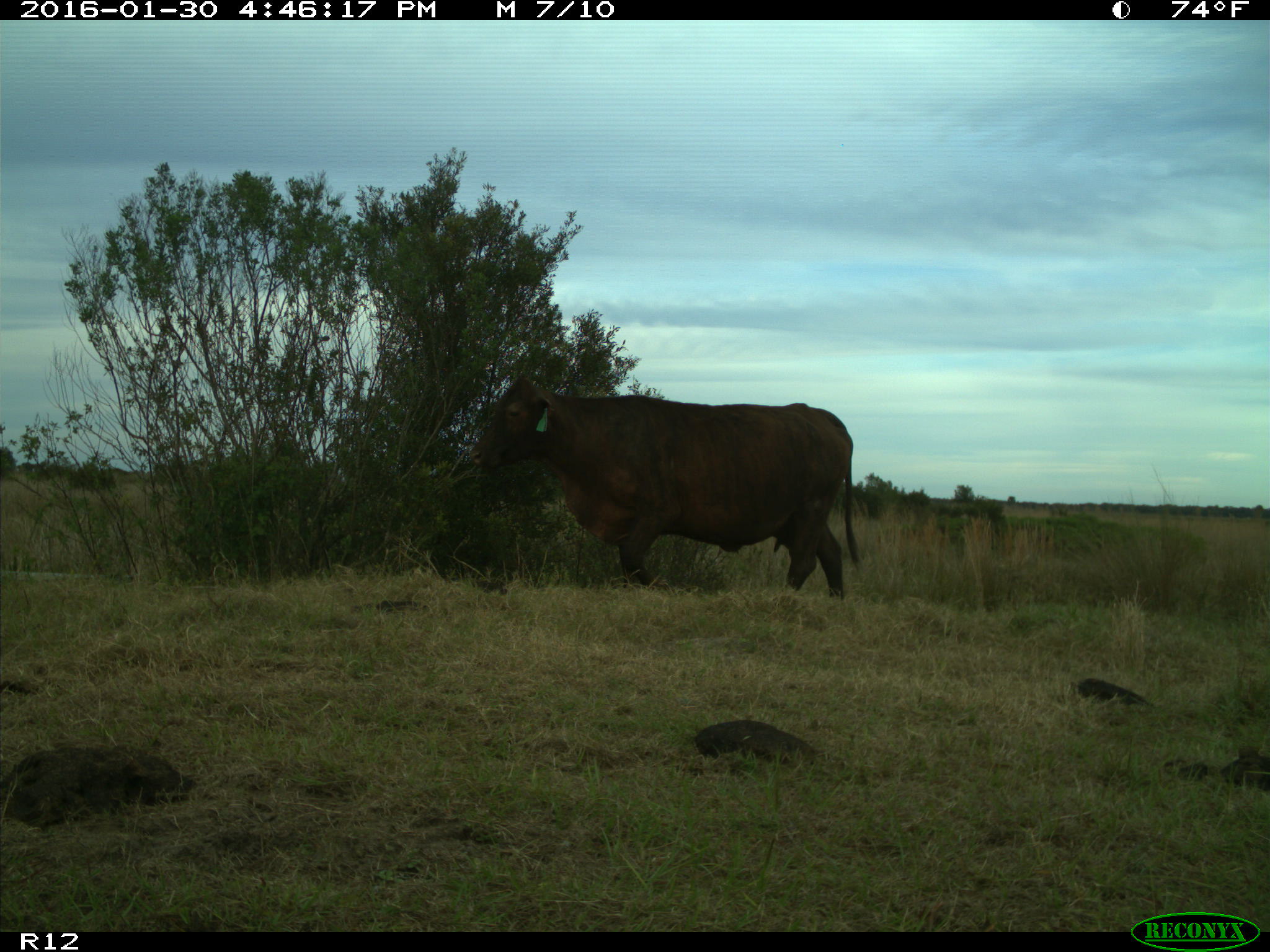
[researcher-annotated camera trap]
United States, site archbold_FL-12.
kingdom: Animalia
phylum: Chordata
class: Mammalia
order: Artiodactyla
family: Bovidae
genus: Bos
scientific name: Bos taurus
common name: domestic cow